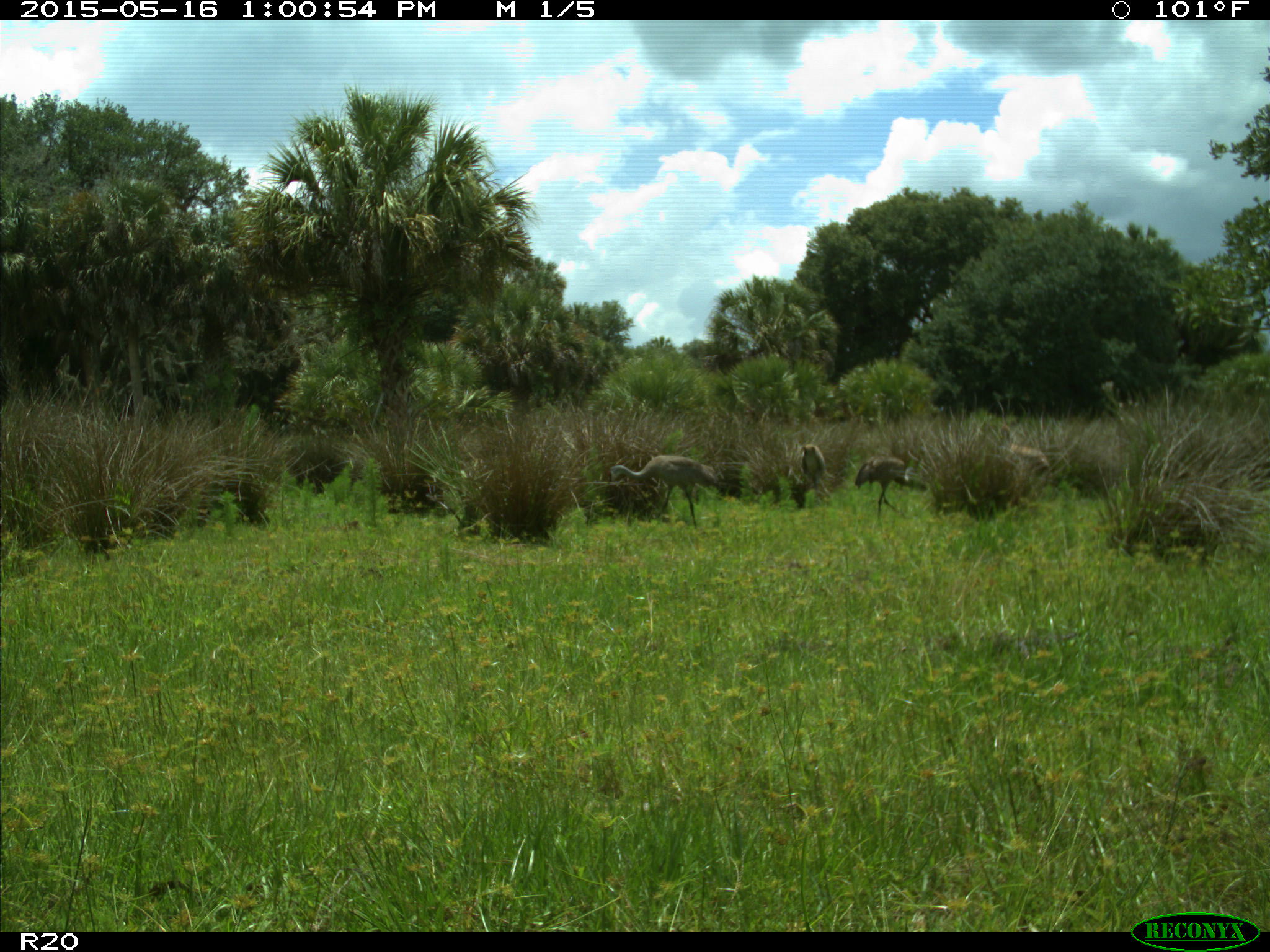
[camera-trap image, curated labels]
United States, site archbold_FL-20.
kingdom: Animalia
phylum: Chordata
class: Aves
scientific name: Aves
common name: birds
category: unidentified bird